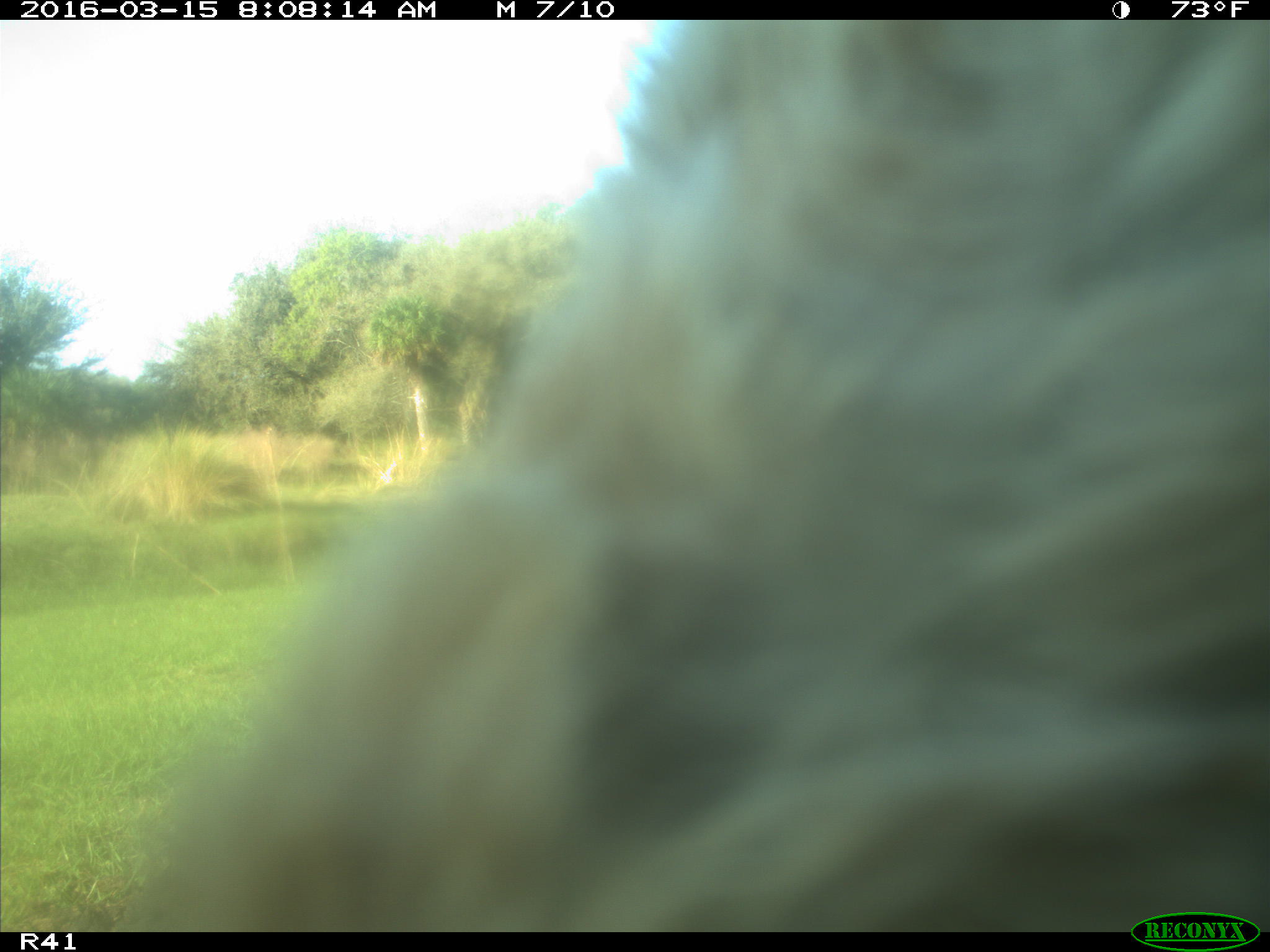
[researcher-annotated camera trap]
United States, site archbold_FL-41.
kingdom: Animalia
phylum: Chordata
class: Mammalia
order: Artiodactyla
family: Bovidae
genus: Bos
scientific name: Bos taurus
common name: domestic cow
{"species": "Bos taurus (domestic cow)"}